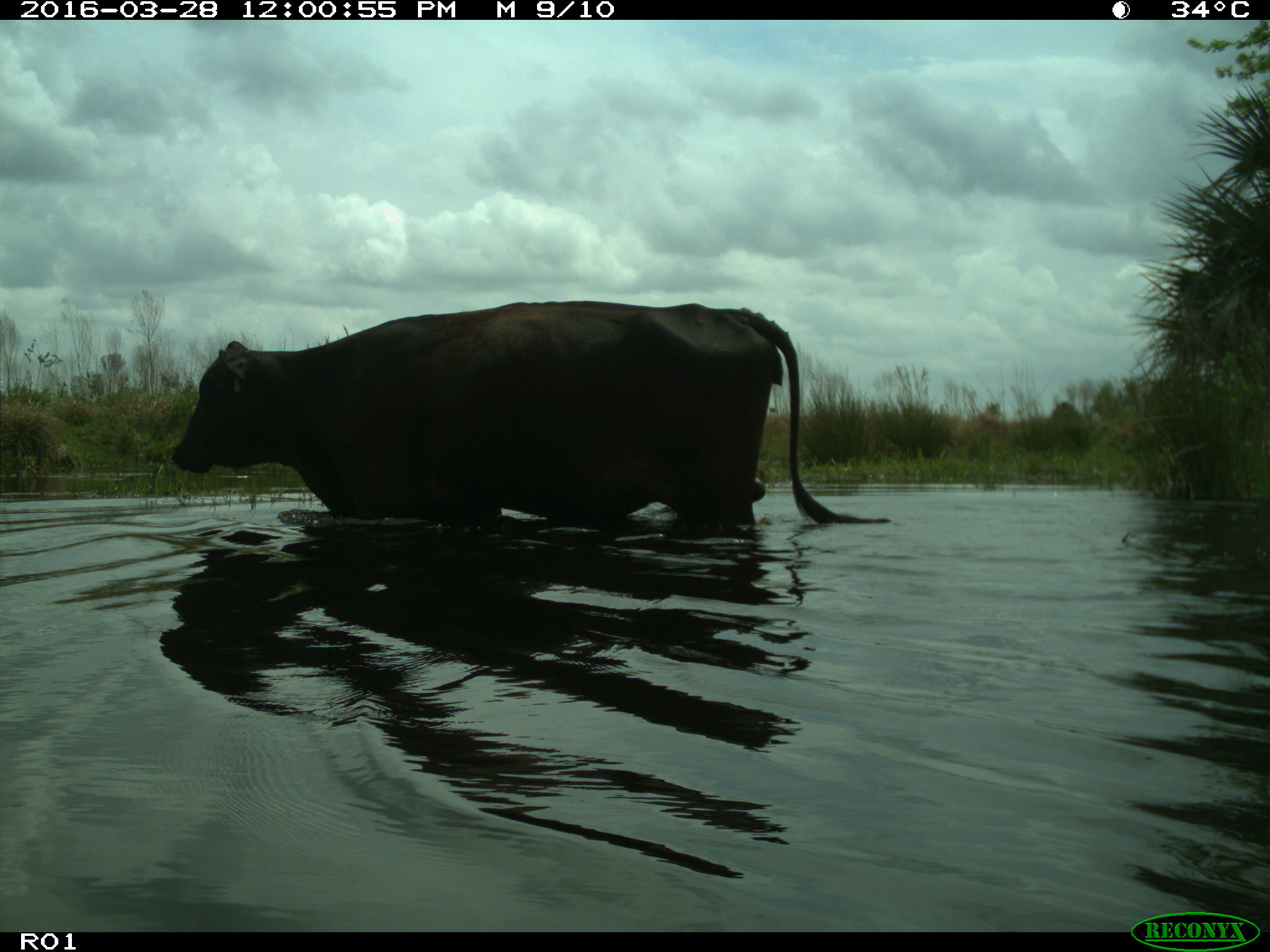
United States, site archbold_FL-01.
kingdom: Animalia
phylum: Chordata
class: Mammalia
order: Artiodactyla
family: Bovidae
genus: Bos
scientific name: Bos taurus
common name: domestic cow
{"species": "Bos taurus (domestic cow)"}